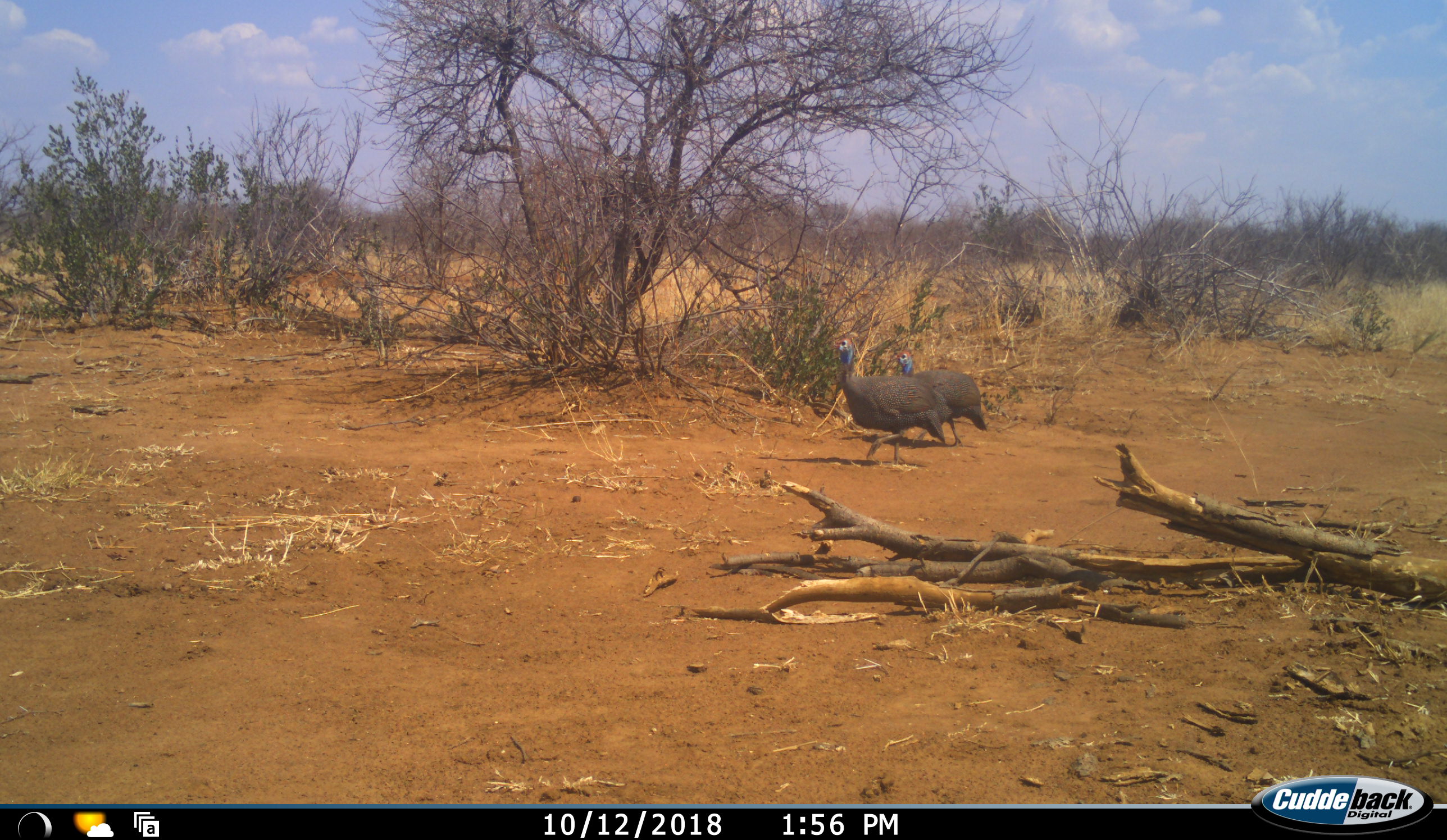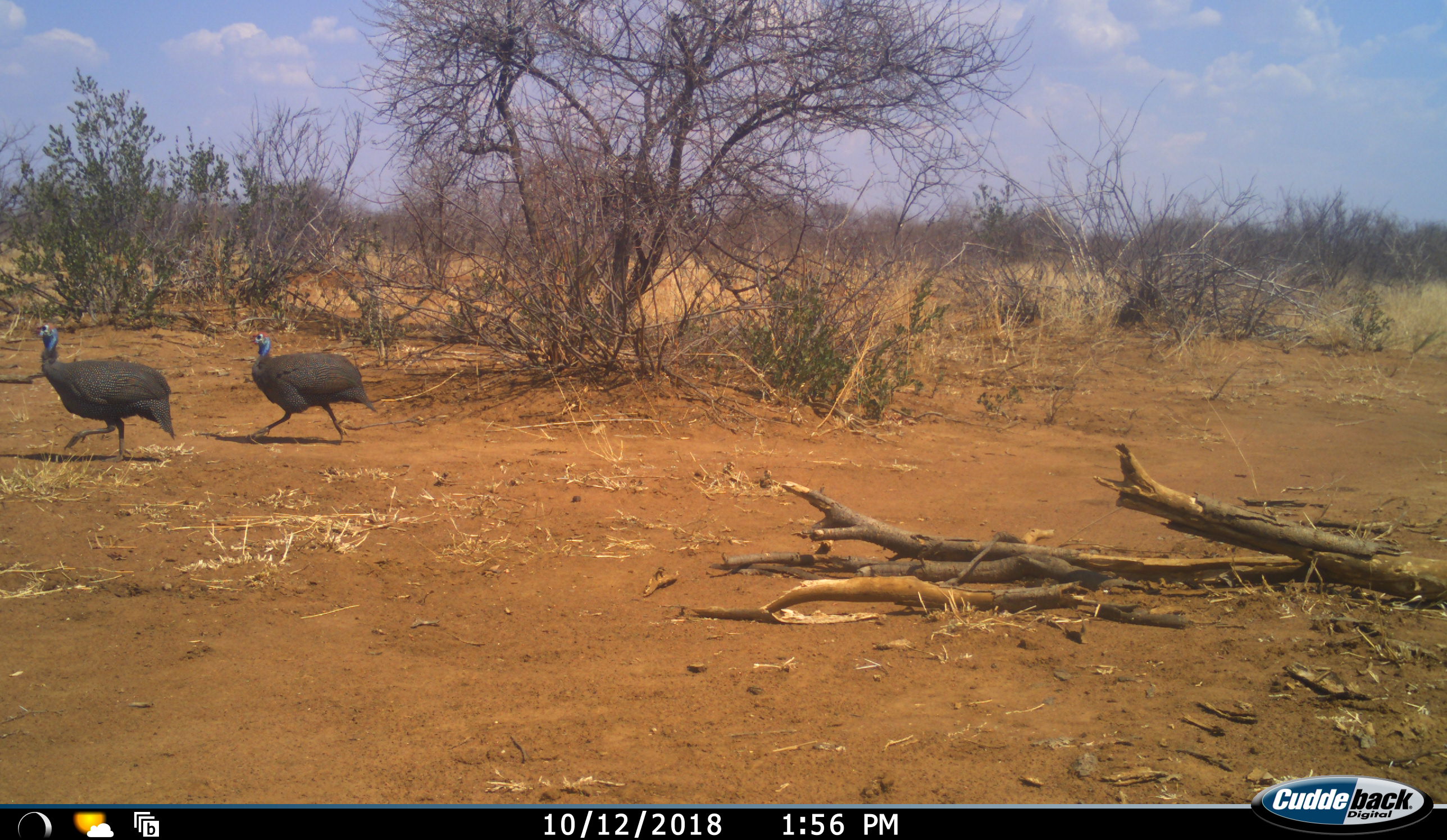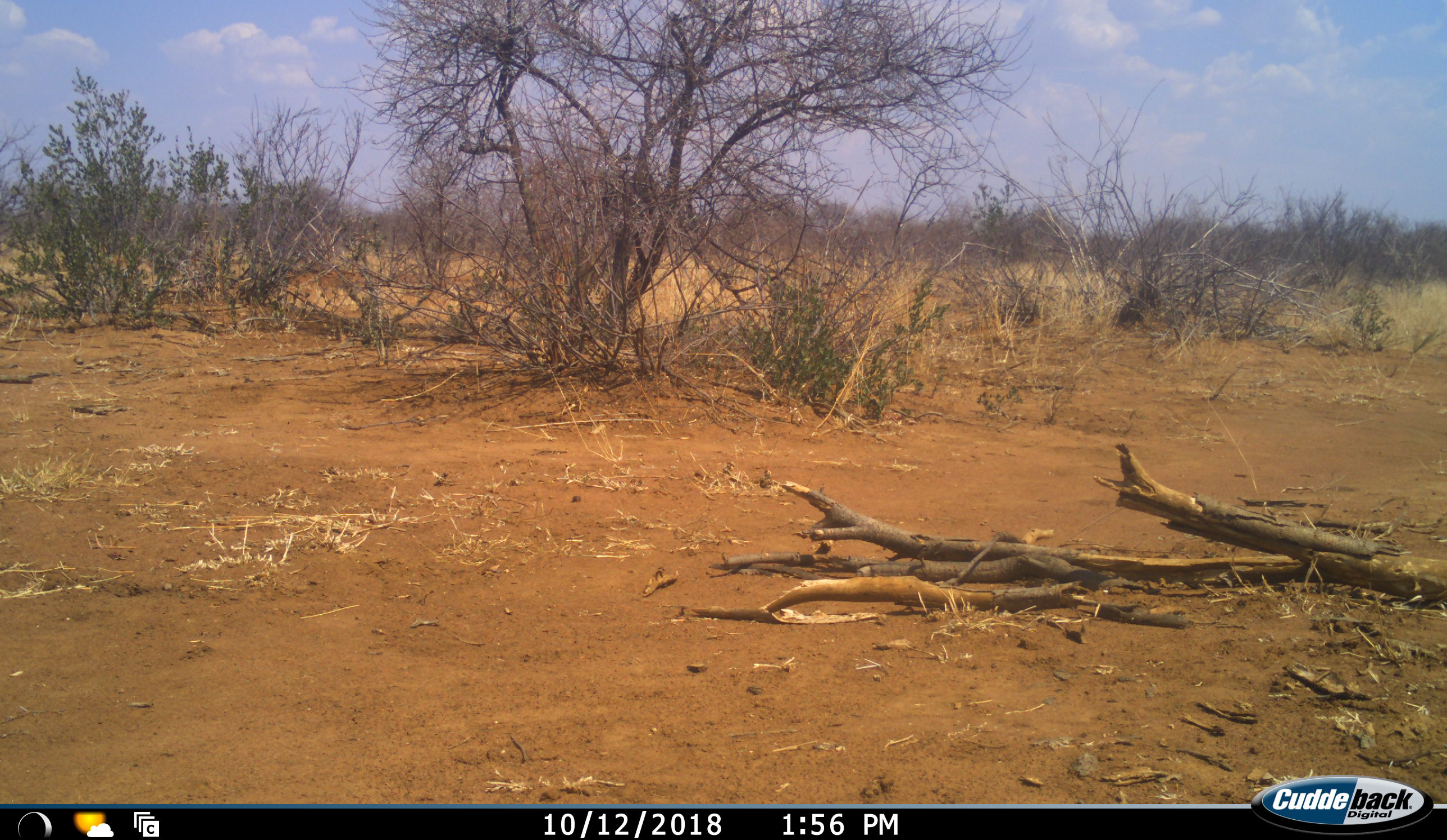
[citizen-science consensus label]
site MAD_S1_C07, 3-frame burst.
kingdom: Animalia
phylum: Chordata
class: Aves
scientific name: Aves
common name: bird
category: birdother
Birdother (bird) (Aves), count 2. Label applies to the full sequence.